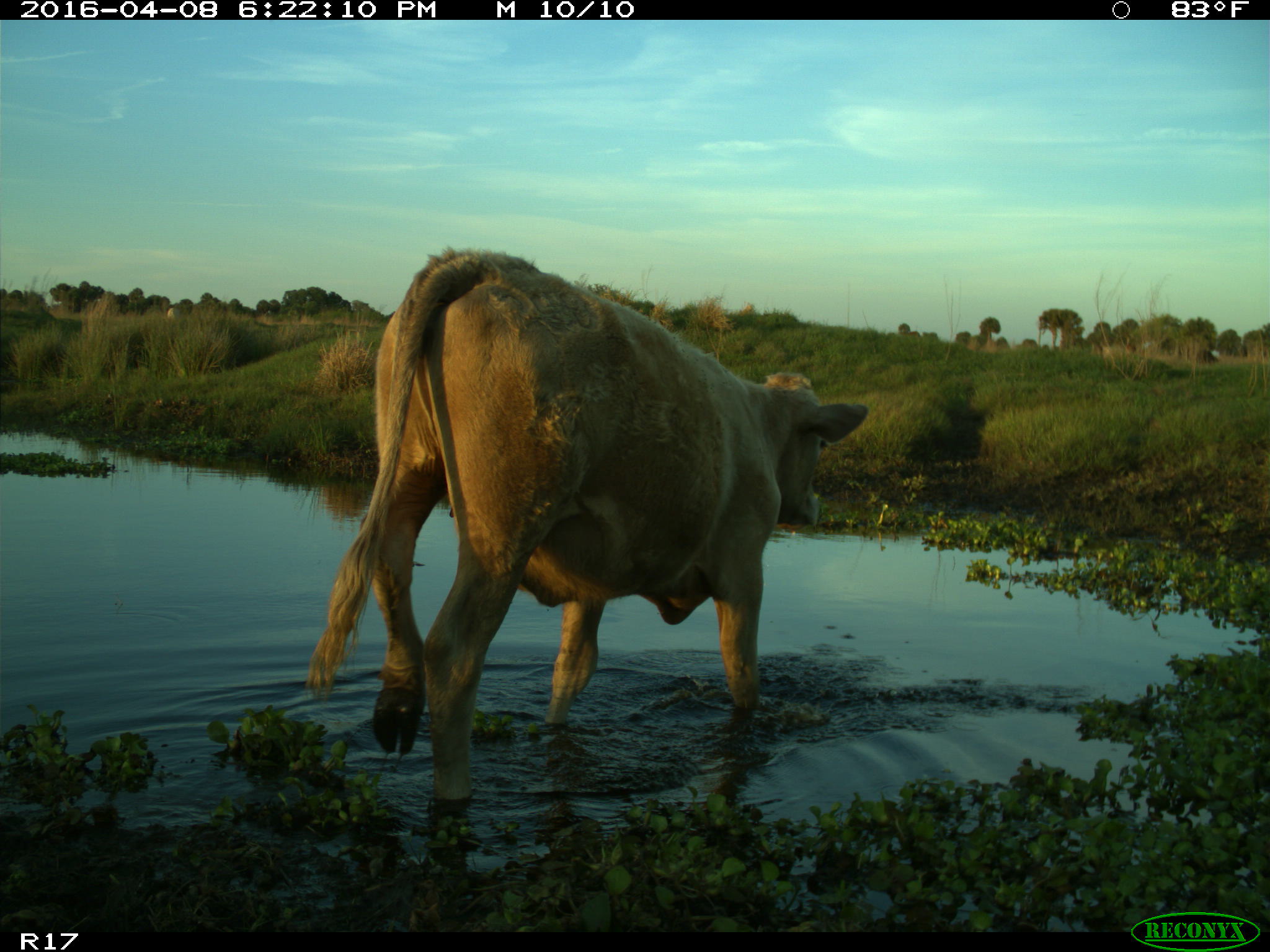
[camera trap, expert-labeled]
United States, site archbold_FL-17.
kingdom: Animalia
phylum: Chordata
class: Mammalia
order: Artiodactyla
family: Bovidae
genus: Bos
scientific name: Bos taurus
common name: domestic cow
Bos taurus (domestic cow).